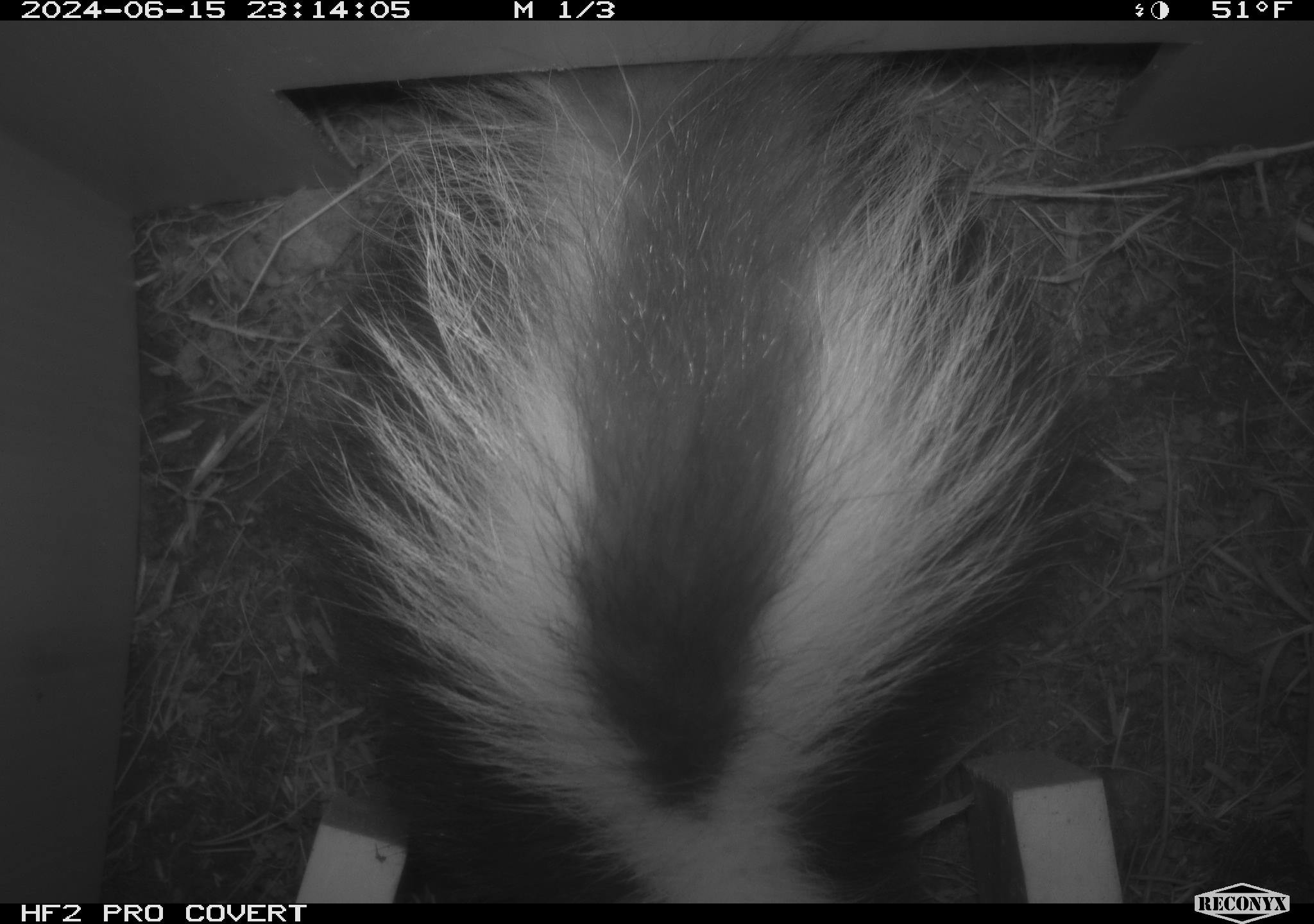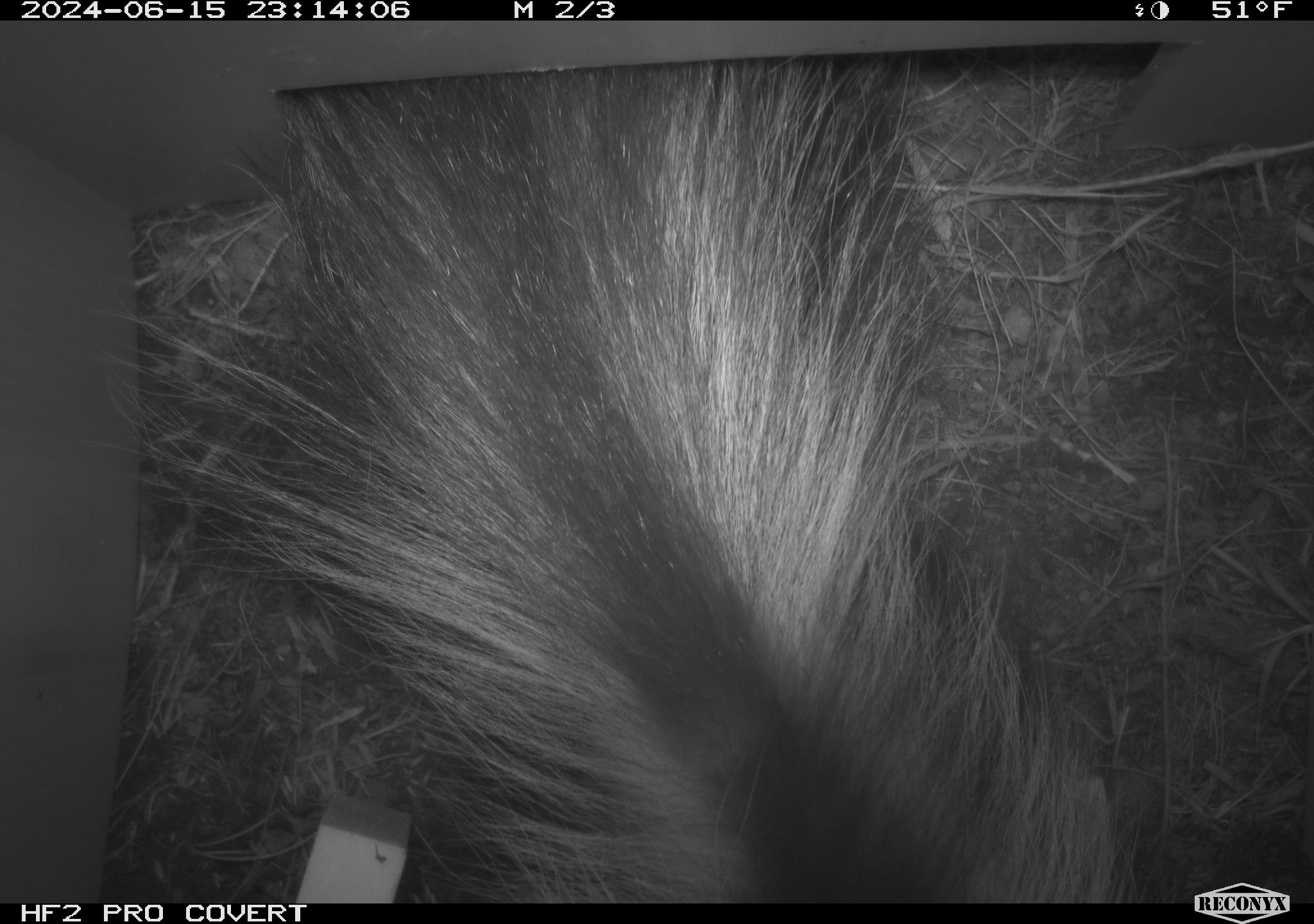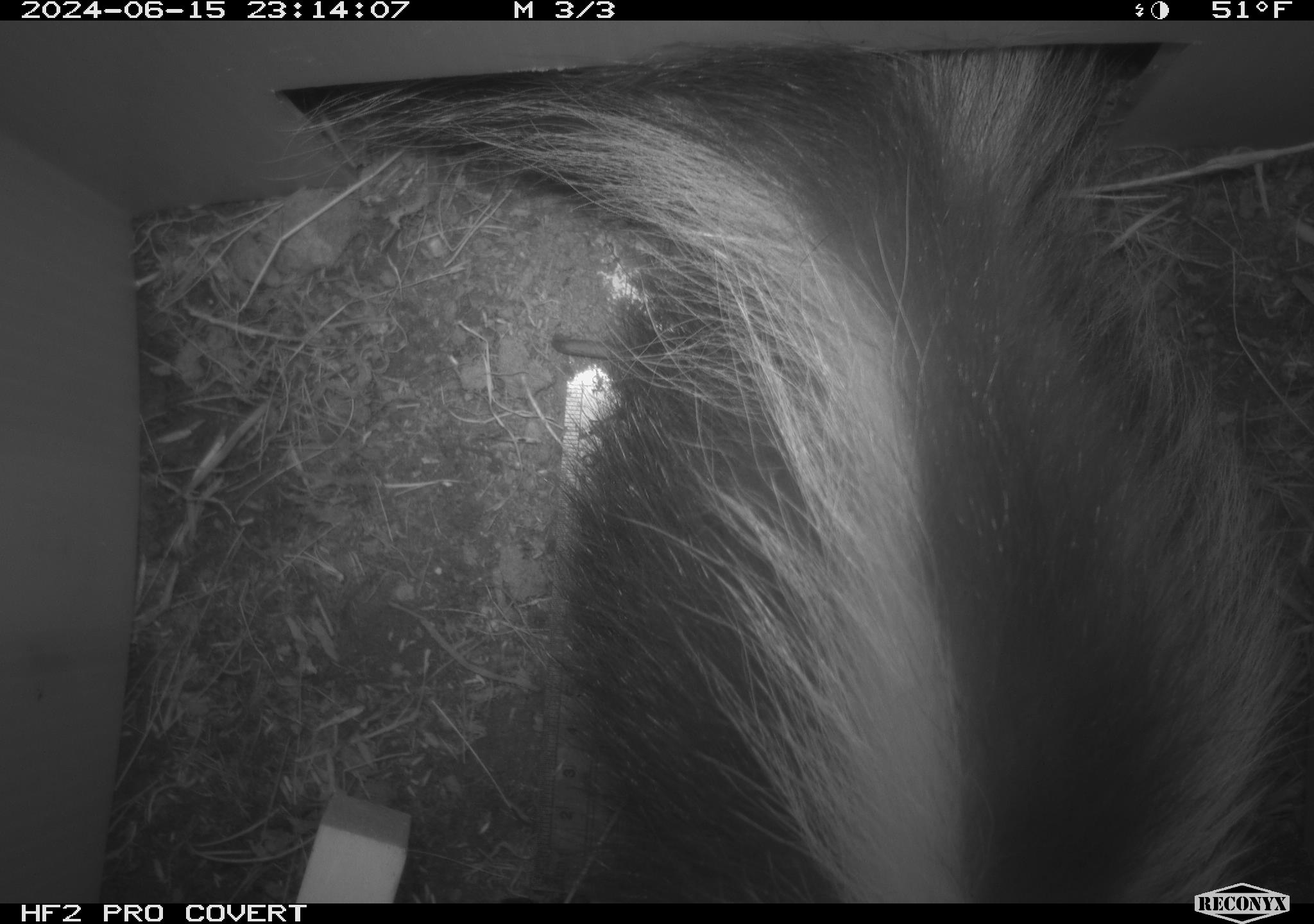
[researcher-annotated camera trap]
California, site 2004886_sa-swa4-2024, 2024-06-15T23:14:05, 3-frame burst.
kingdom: Animalia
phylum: Chordata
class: Mammalia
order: Carnivora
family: Mephitidae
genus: Mephitis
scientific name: Mephitis mephitis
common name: striped skunk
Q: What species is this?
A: Striped skunk (Mephitis mephitis).